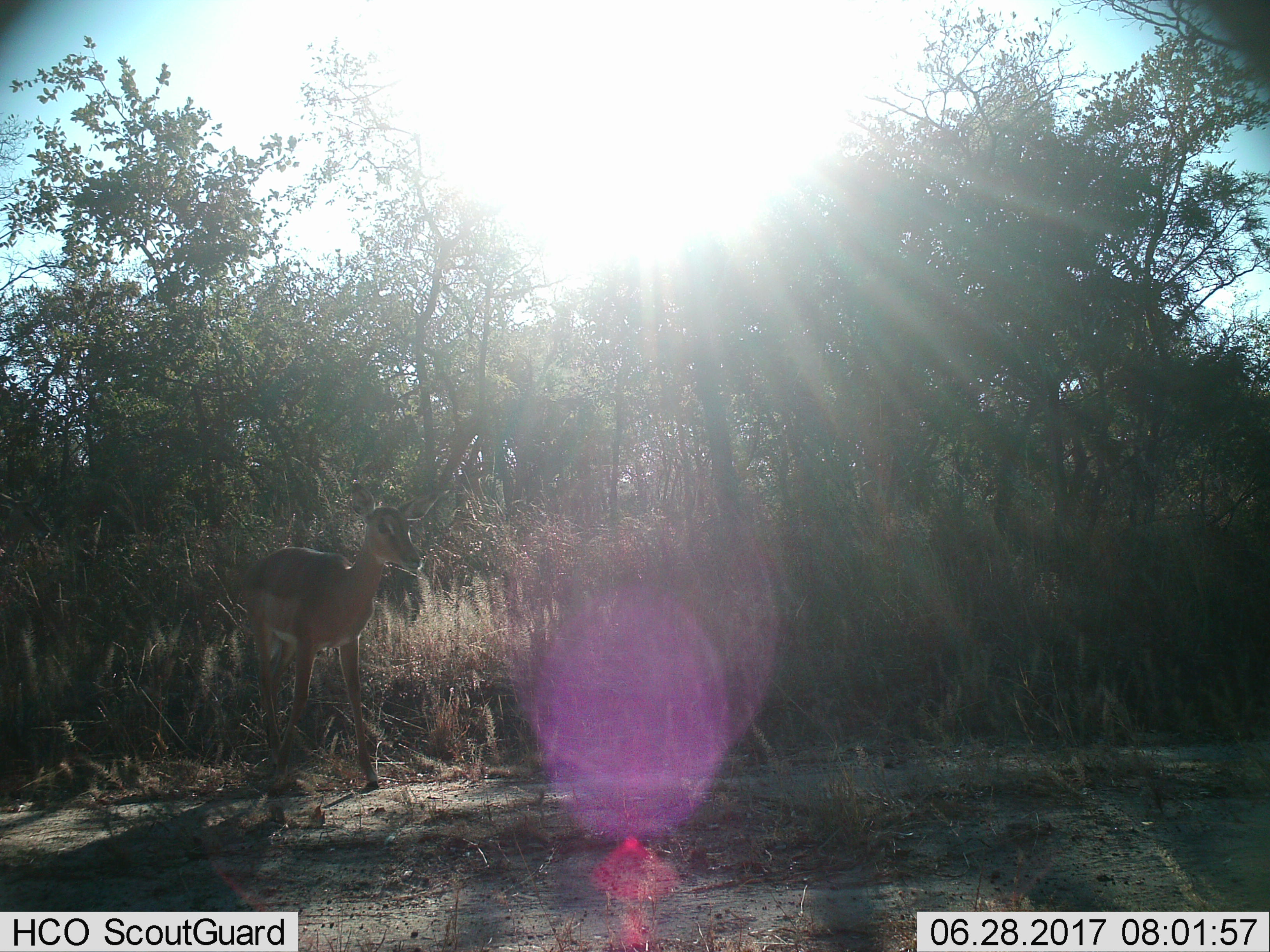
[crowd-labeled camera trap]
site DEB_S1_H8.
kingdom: Animalia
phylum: Chordata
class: Mammalia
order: Artiodactyla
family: Bovidae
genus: Aepyceros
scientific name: Aepyceros melampus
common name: impala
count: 1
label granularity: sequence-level